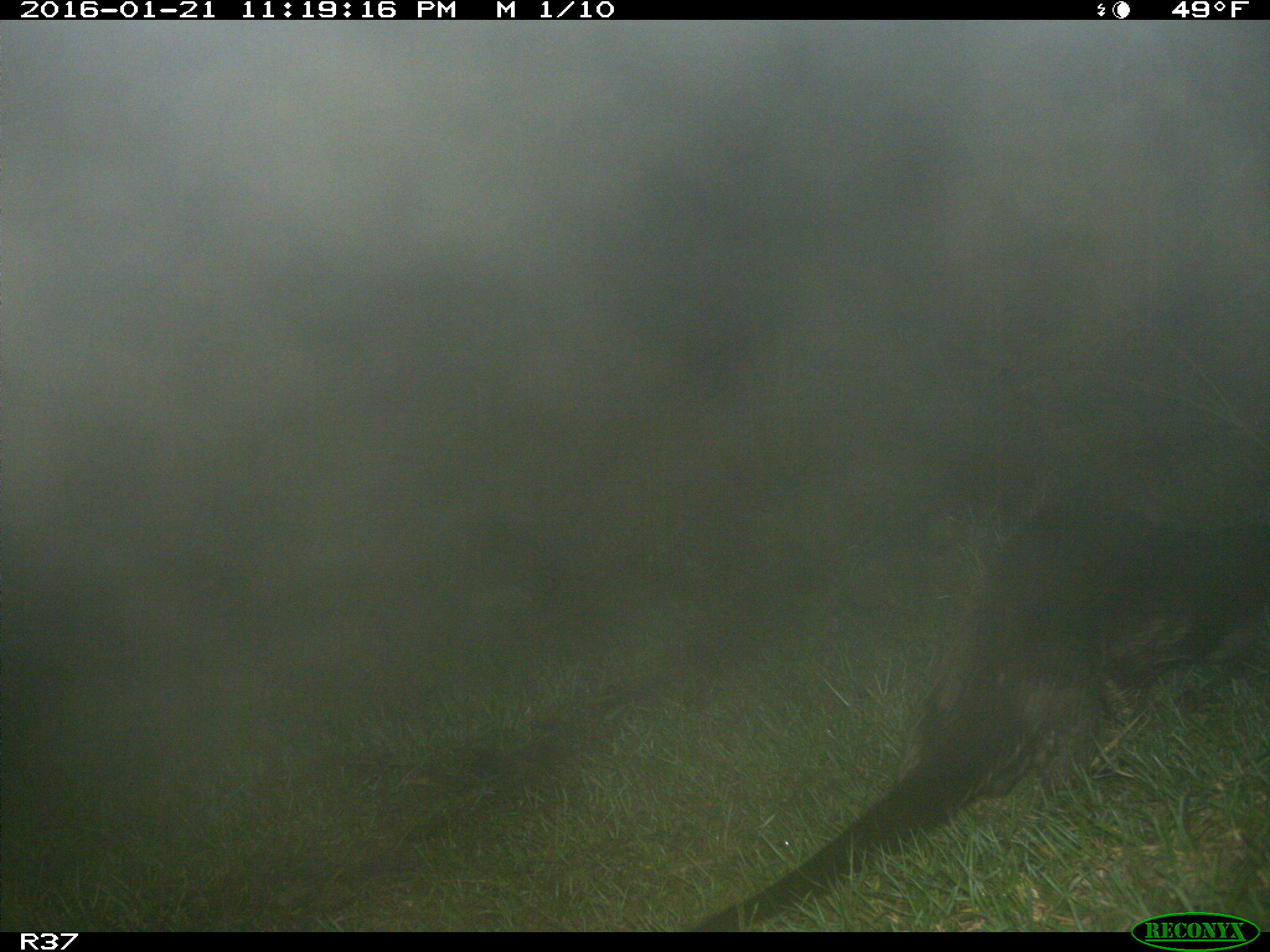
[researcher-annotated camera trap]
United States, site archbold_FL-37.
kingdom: Animalia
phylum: Chordata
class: Mammalia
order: Carnivora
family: Mustelidae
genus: Lontra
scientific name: Lontra canadensis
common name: north american river otter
Lontra canadensis (north american river otter).